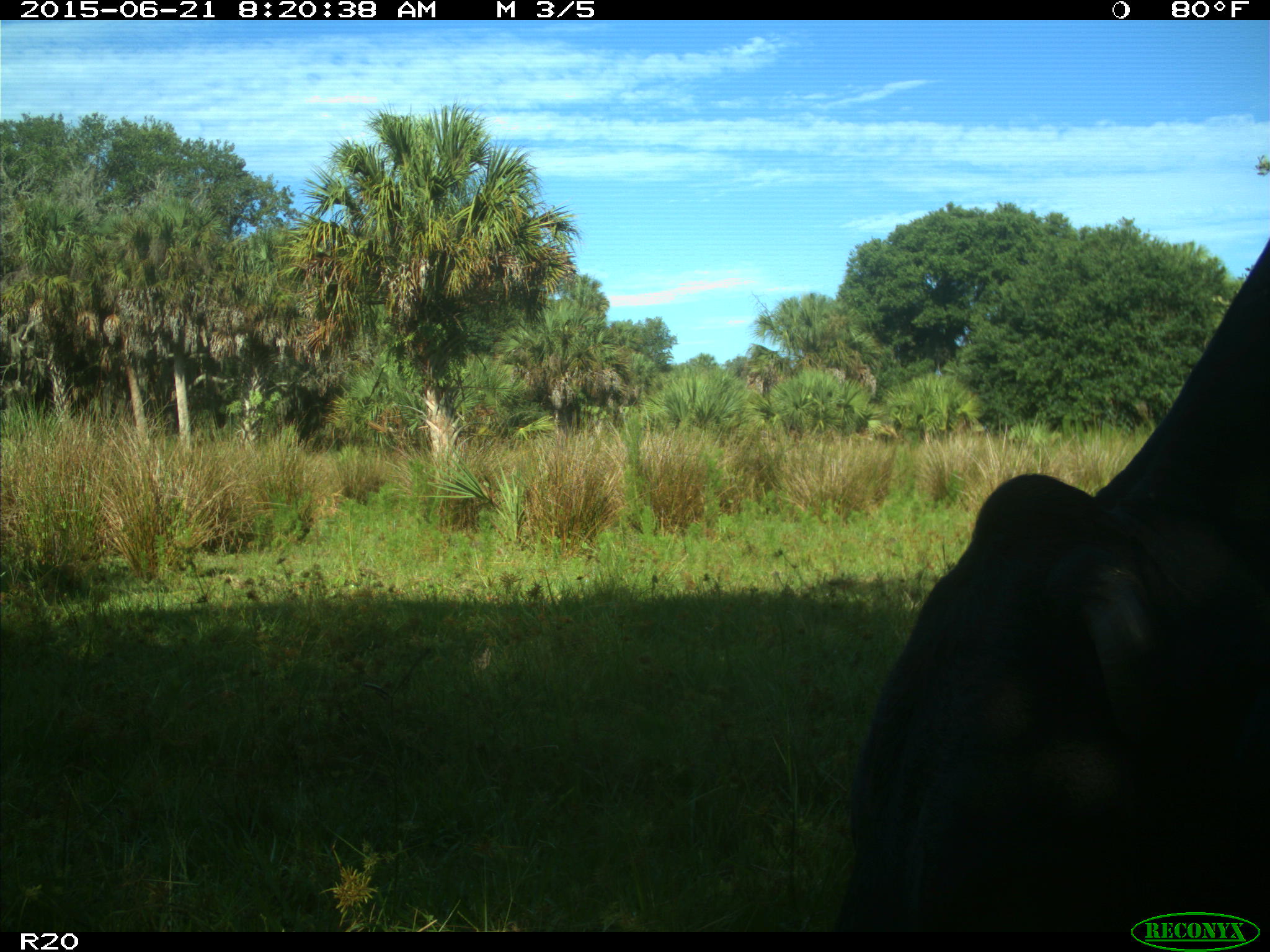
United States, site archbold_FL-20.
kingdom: Animalia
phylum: Chordata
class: Mammalia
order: Artiodactyla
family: Bovidae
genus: Bos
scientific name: Bos taurus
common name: domestic cow